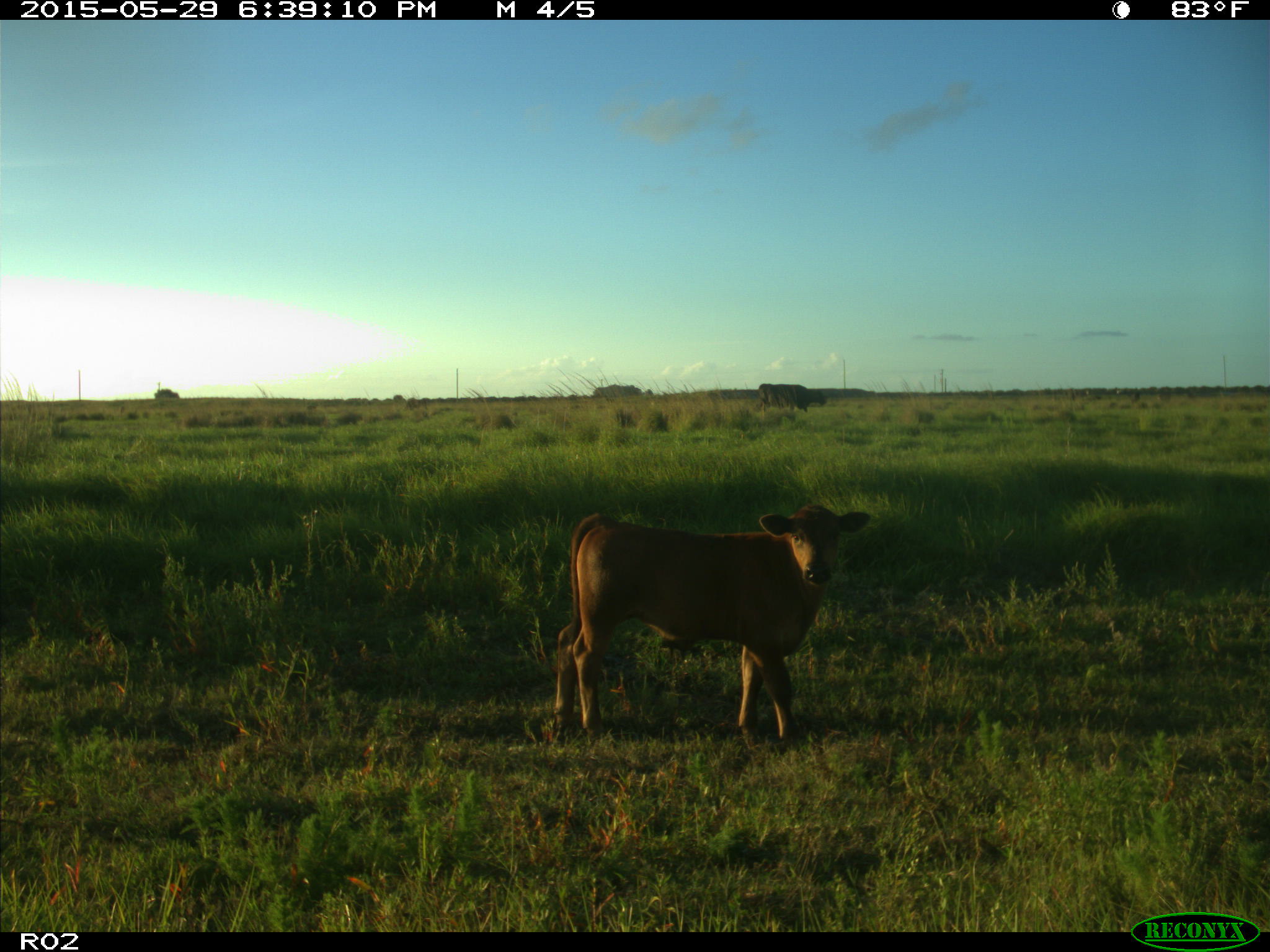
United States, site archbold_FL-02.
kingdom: Animalia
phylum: Chordata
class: Mammalia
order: Artiodactyla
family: Bovidae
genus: Bos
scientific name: Bos taurus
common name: domestic cow